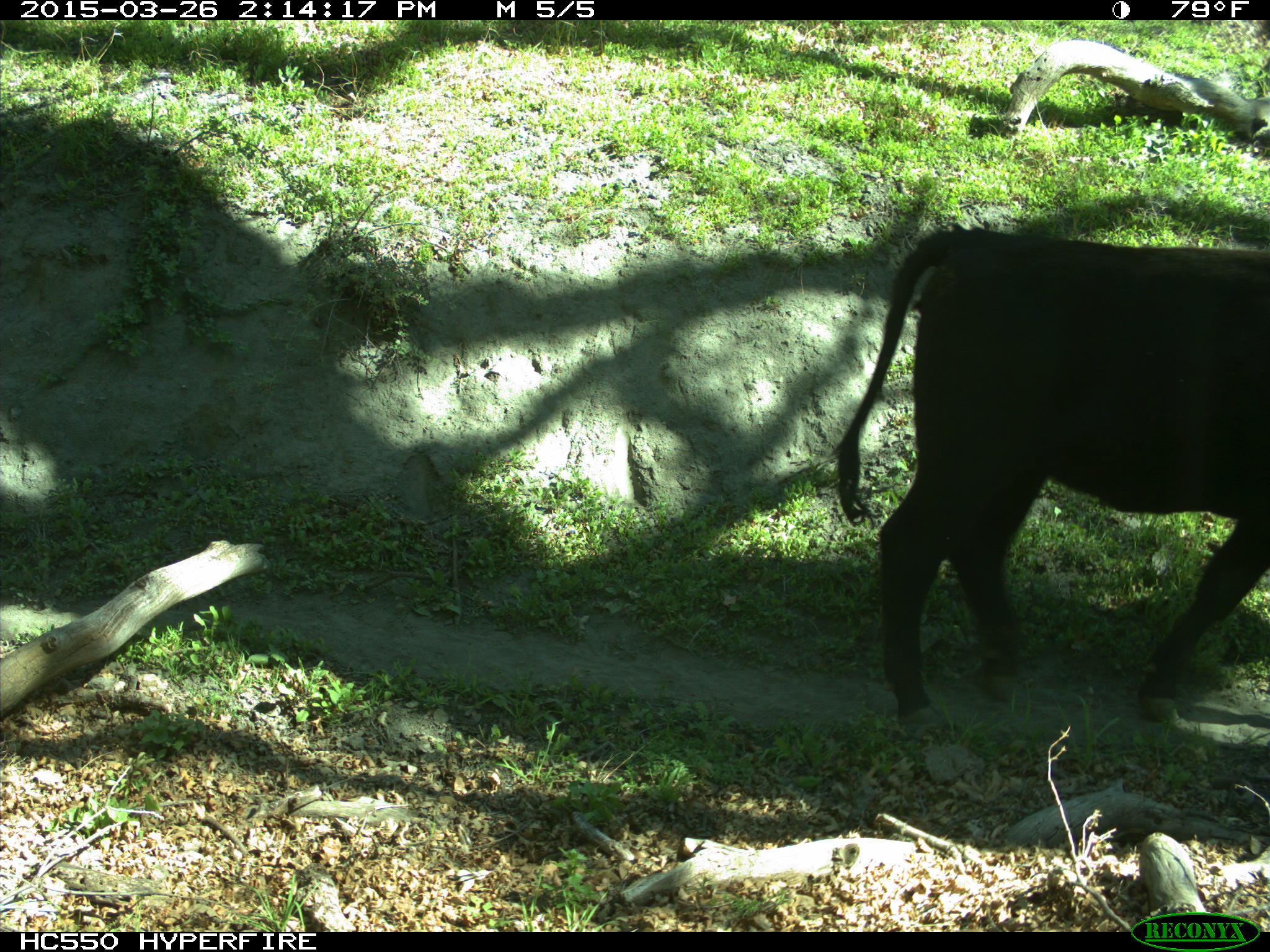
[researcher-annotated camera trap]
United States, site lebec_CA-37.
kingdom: Animalia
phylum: Chordata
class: Mammalia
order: Artiodactyla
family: Bovidae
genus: Bos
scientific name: Bos taurus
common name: domestic cow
Bos taurus (domestic cow).